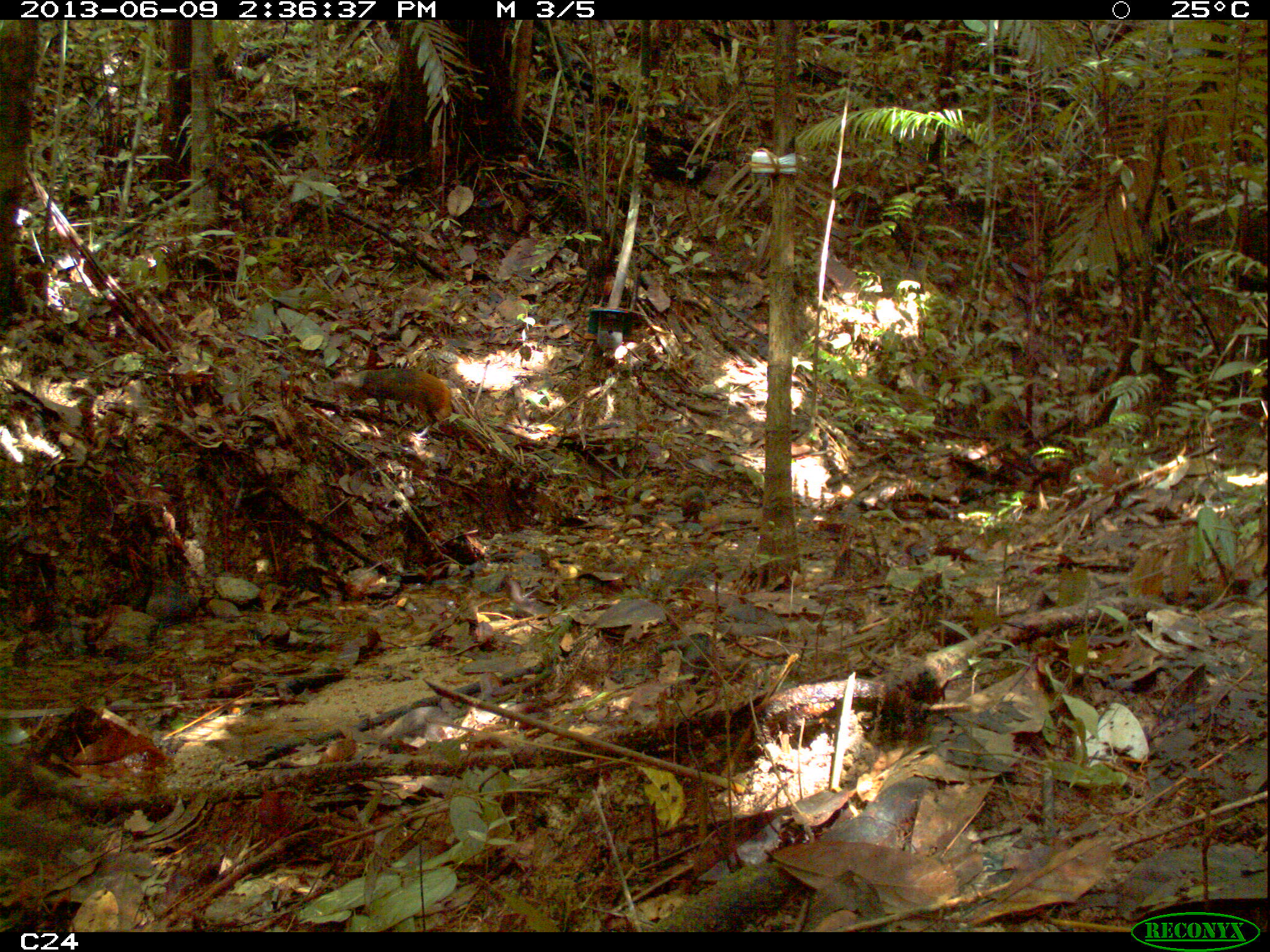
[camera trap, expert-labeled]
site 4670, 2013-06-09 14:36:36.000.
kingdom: Animalia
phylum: Chordata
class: Mammalia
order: Rodentia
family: Dasyproctidae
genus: Dasyprocta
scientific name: Dasyprocta leporina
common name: red-rumped agouti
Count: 2.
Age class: adult.